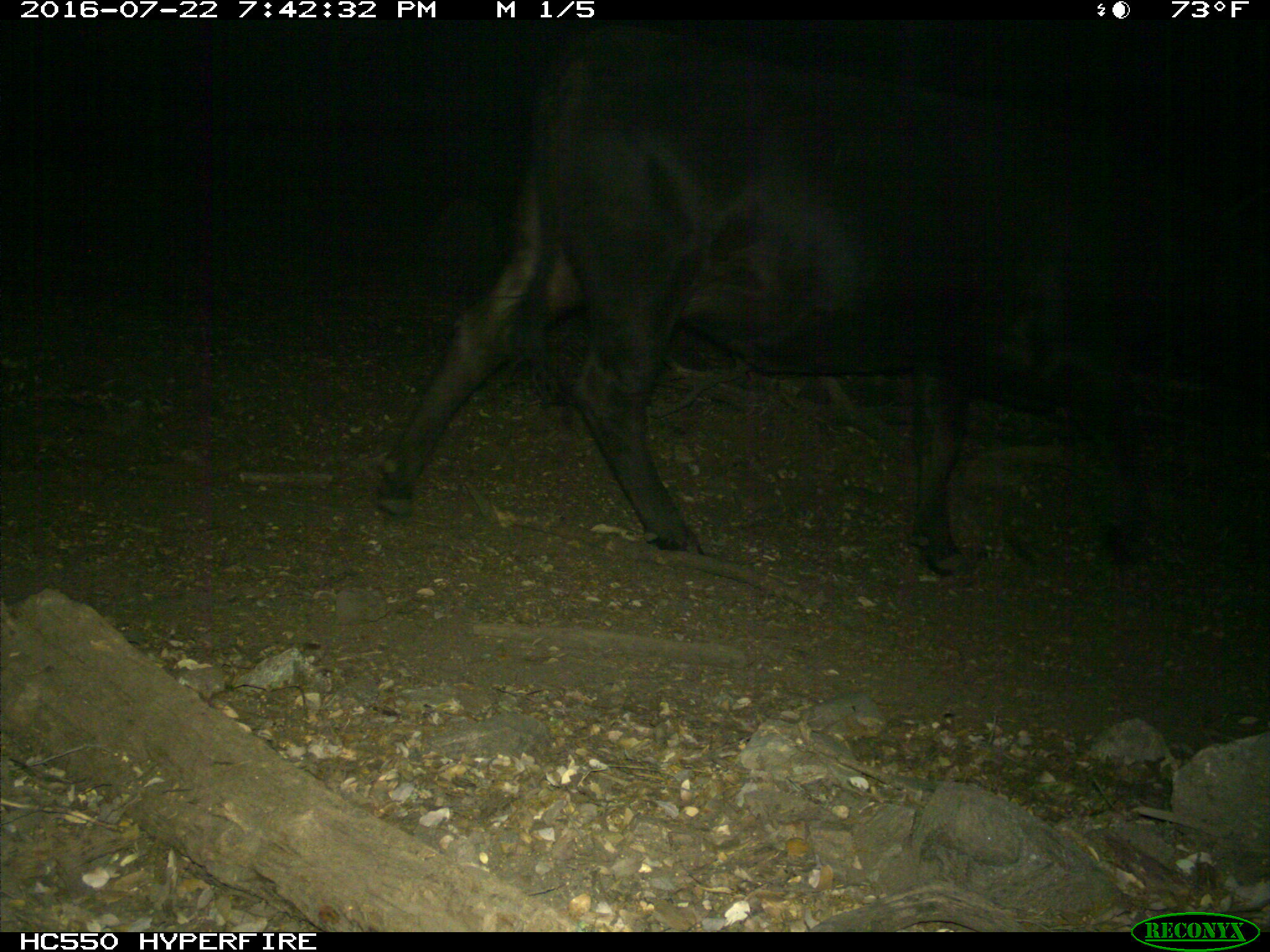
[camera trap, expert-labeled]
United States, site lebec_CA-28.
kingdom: Animalia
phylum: Chordata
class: Mammalia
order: Artiodactyla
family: Bovidae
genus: Bos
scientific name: Bos taurus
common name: domestic cow